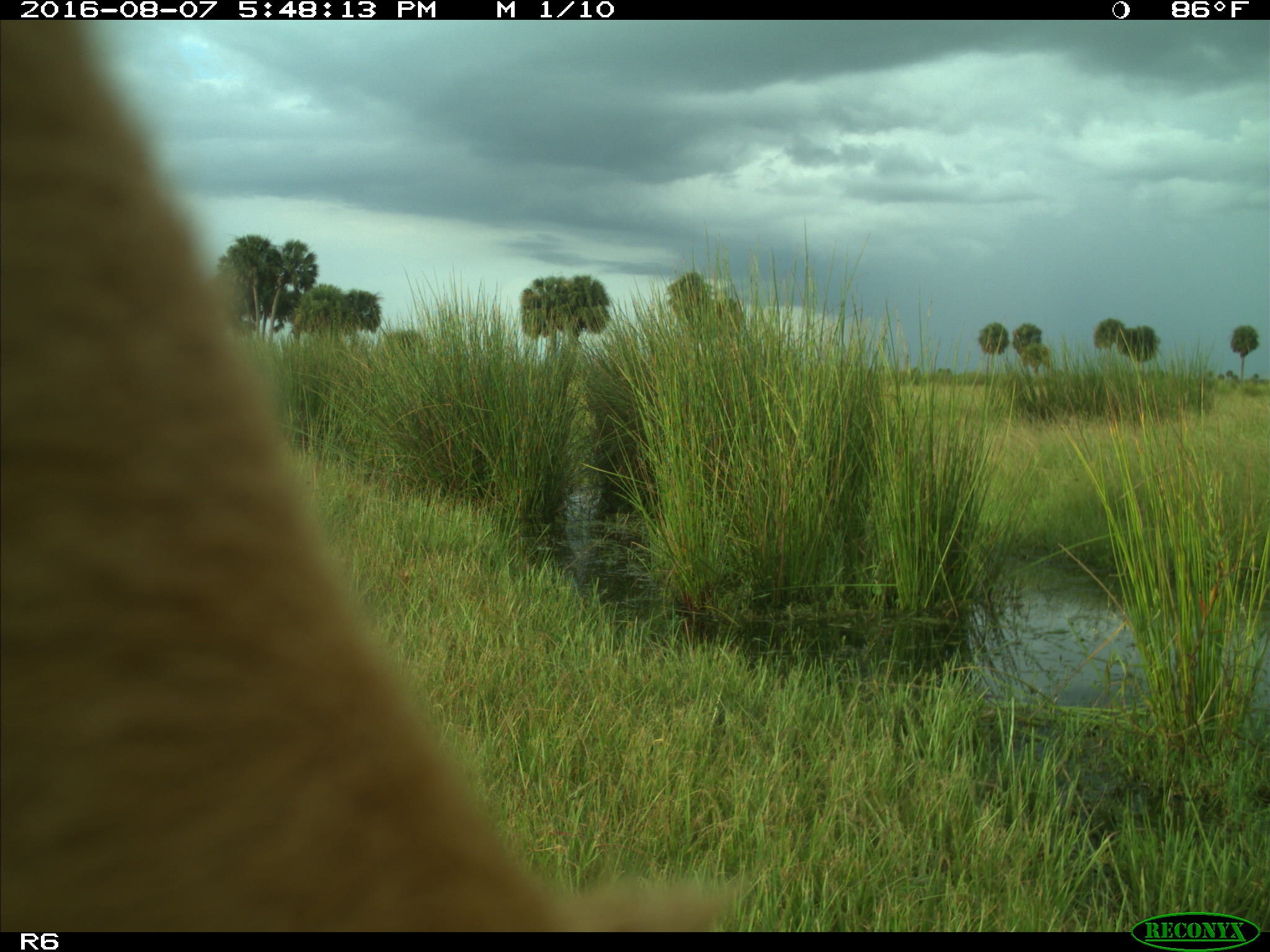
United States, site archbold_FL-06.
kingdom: Animalia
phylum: Chordata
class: Mammalia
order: Artiodactyla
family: Bovidae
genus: Bos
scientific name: Bos taurus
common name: domestic cow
Bos taurus (domestic cow).